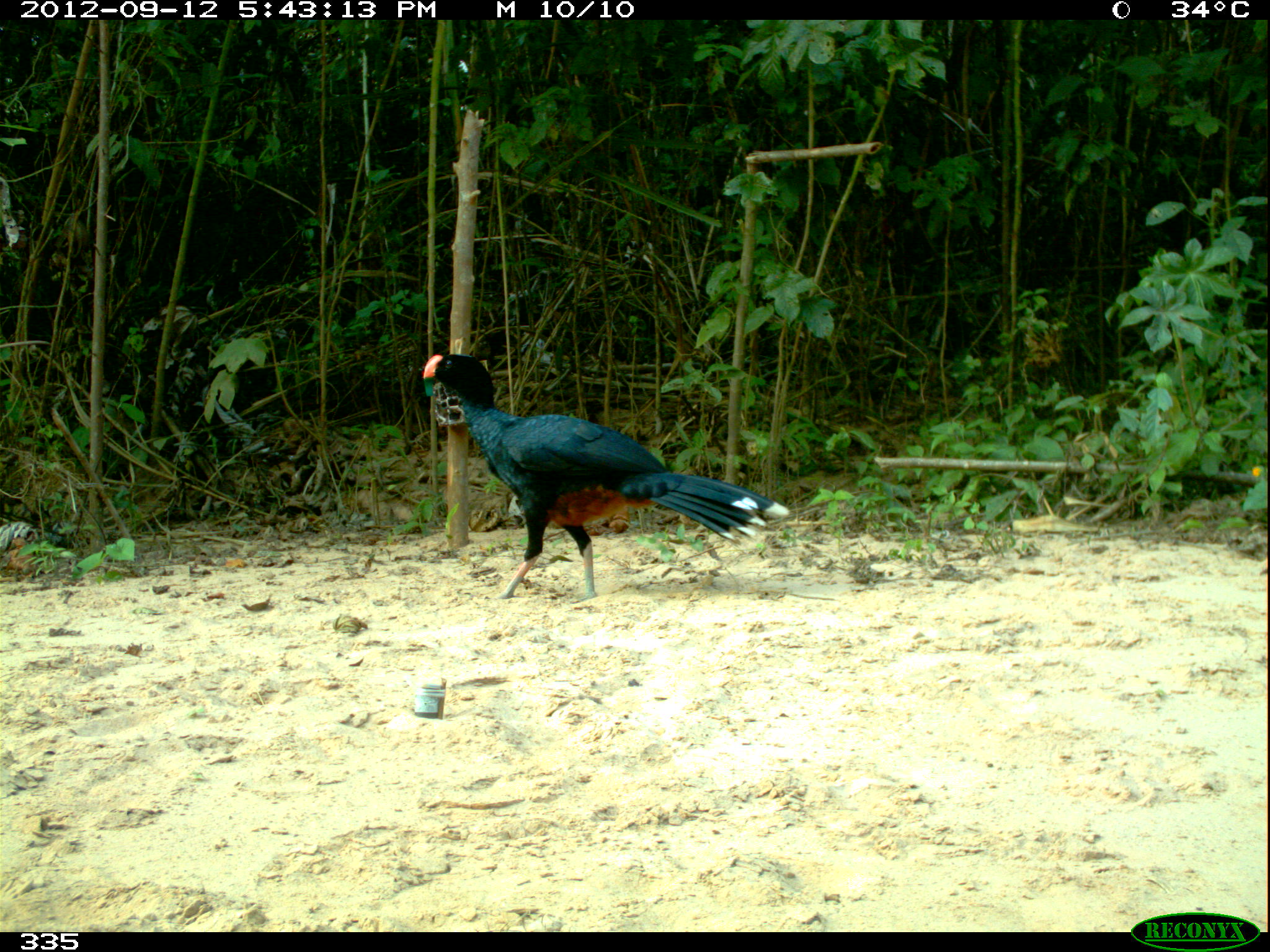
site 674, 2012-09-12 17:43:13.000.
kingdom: Animalia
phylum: Chordata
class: Aves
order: Galliformes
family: Cracidae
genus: Mitu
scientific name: Mitu tuberosum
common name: razor-billed curassow